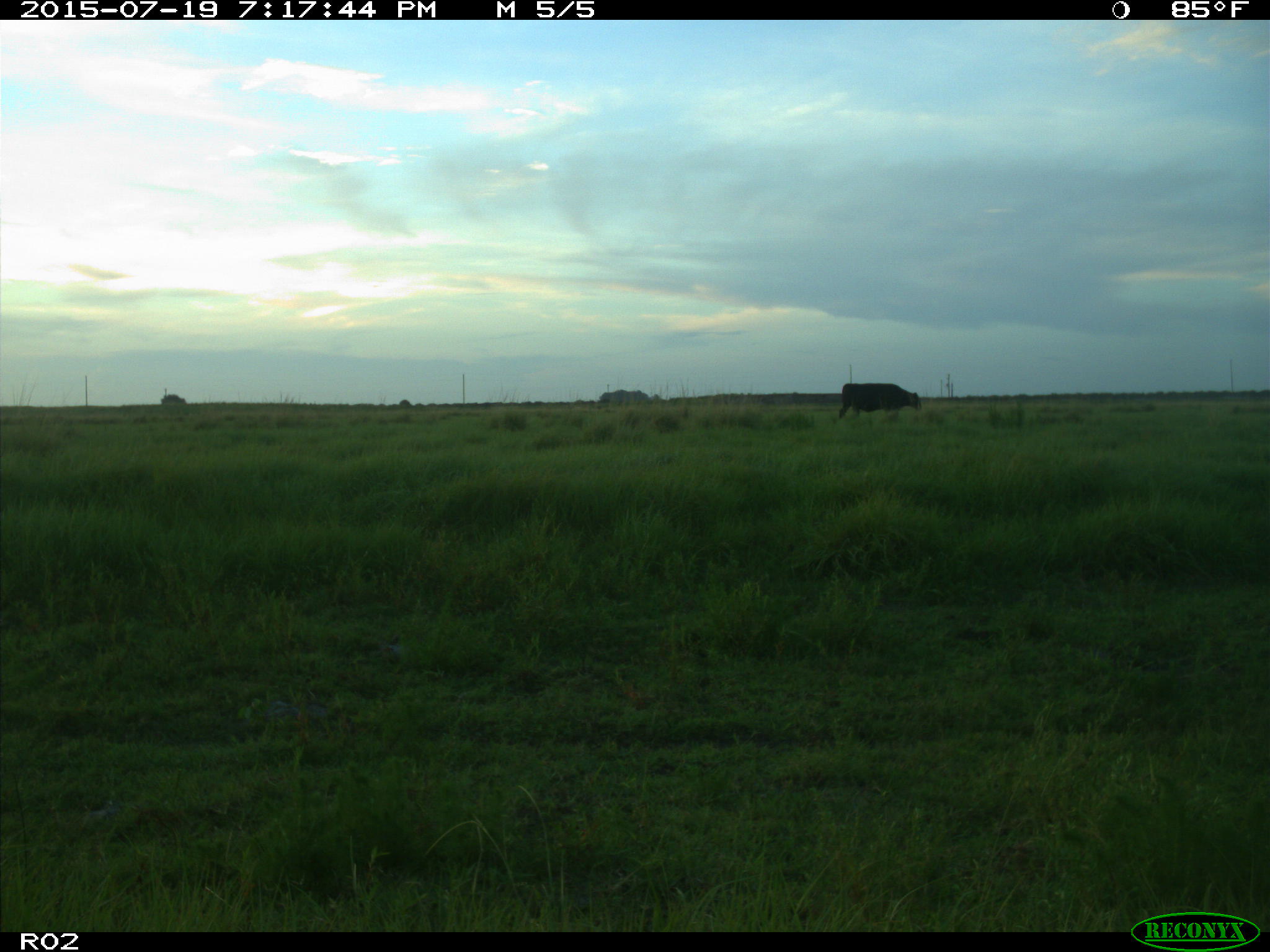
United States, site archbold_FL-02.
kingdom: Animalia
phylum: Chordata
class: Mammalia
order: Artiodactyla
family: Bovidae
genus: Bos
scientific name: Bos taurus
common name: domestic cow